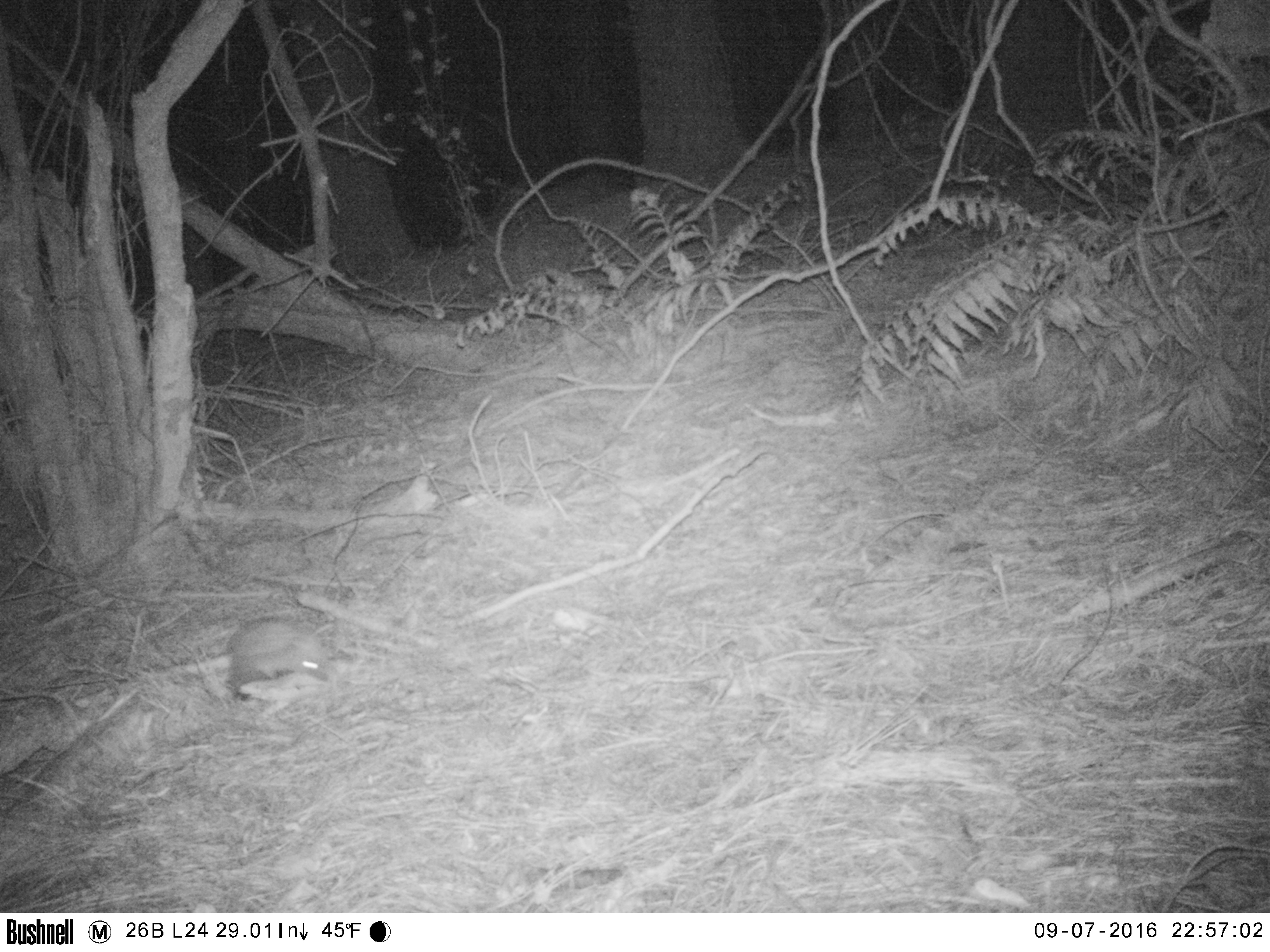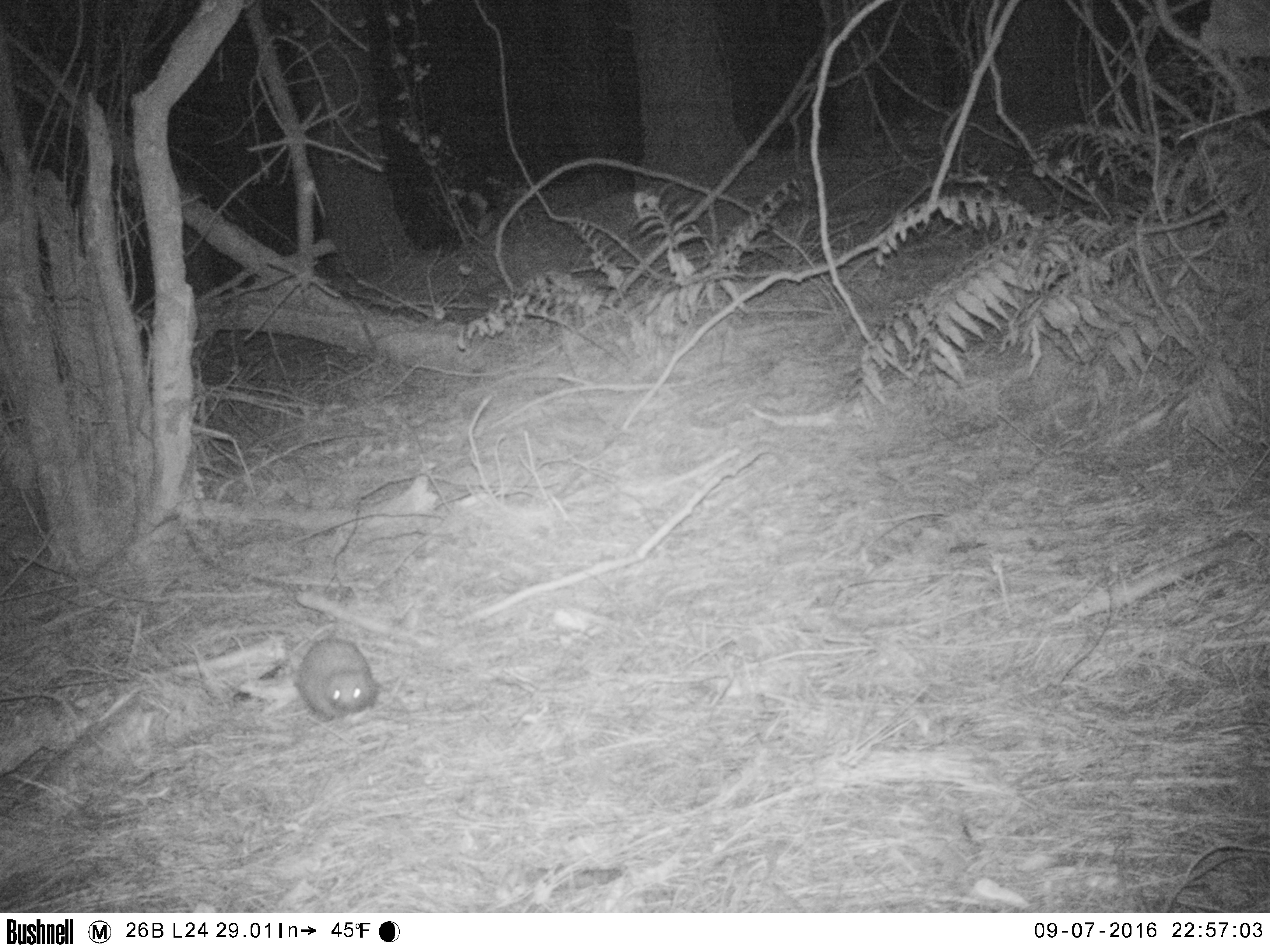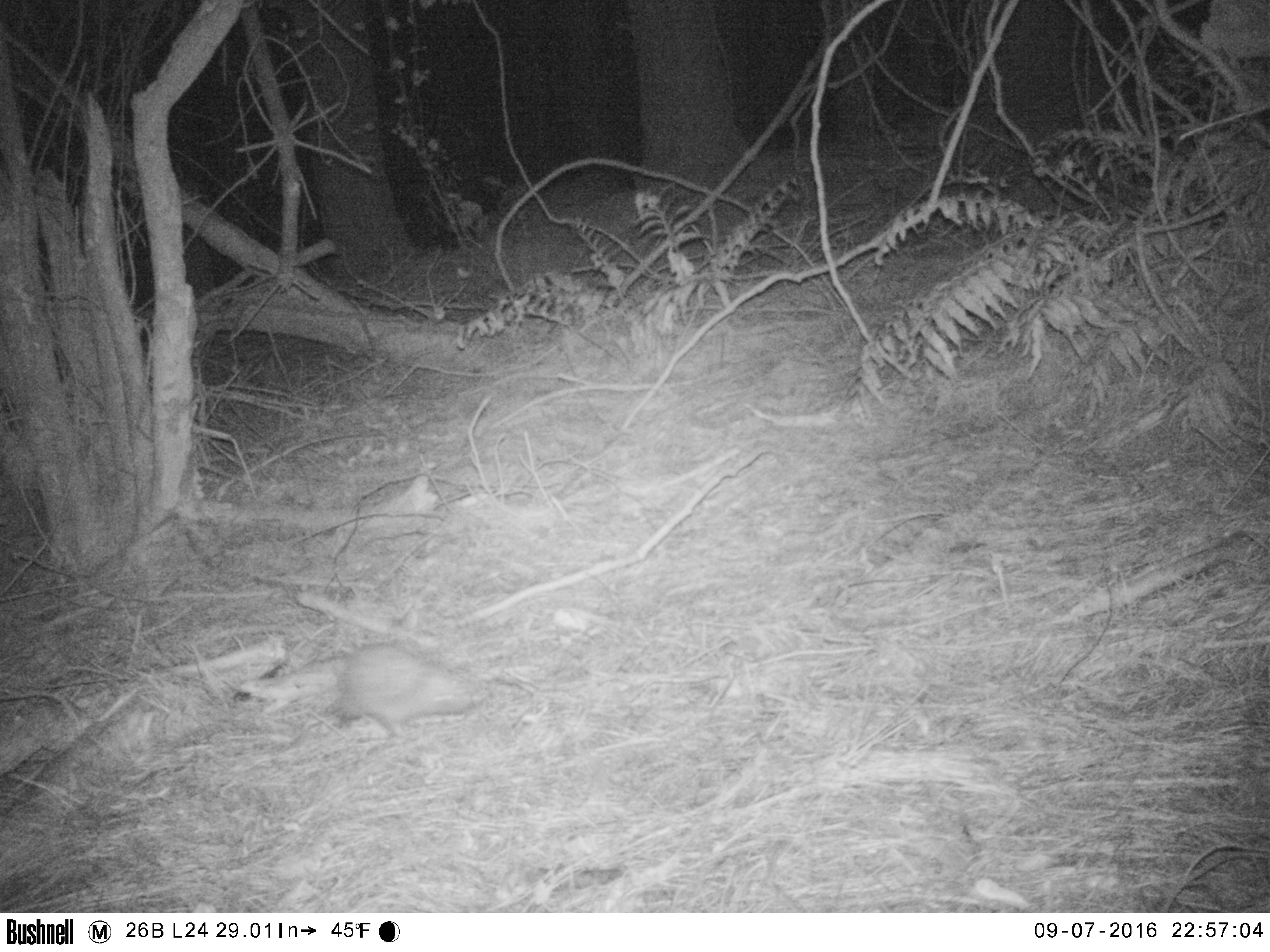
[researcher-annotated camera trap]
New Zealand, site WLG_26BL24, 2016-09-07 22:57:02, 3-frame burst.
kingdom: Animalia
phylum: Chordata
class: Mammalia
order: Eulipotyphla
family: Erinaceidae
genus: Erinaceus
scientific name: Erinaceus europaeus europaeus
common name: european hedgehog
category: hedgehog